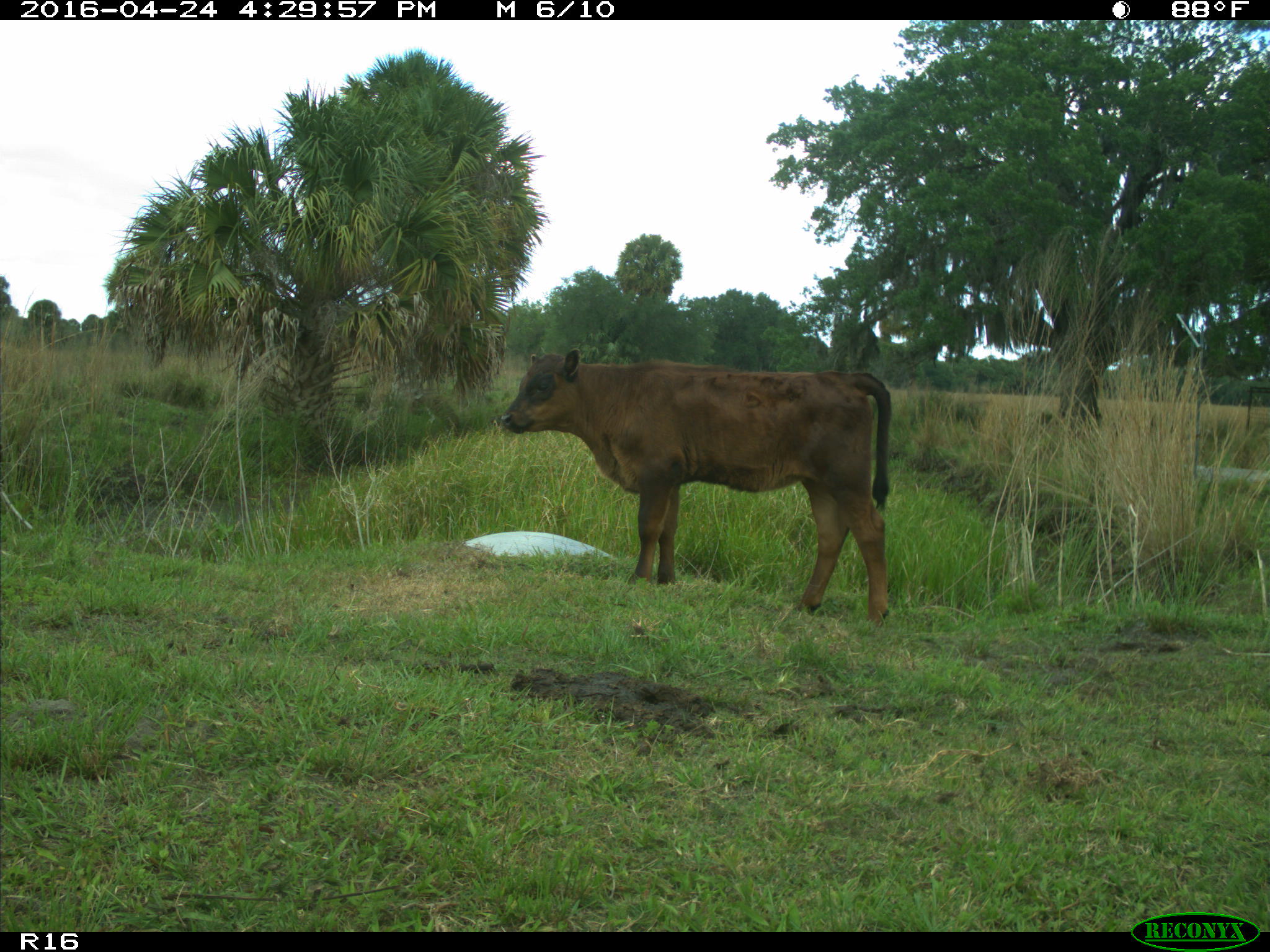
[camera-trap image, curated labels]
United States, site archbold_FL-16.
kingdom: Animalia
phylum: Chordata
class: Mammalia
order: Artiodactyla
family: Bovidae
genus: Bos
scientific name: Bos taurus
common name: domestic cow